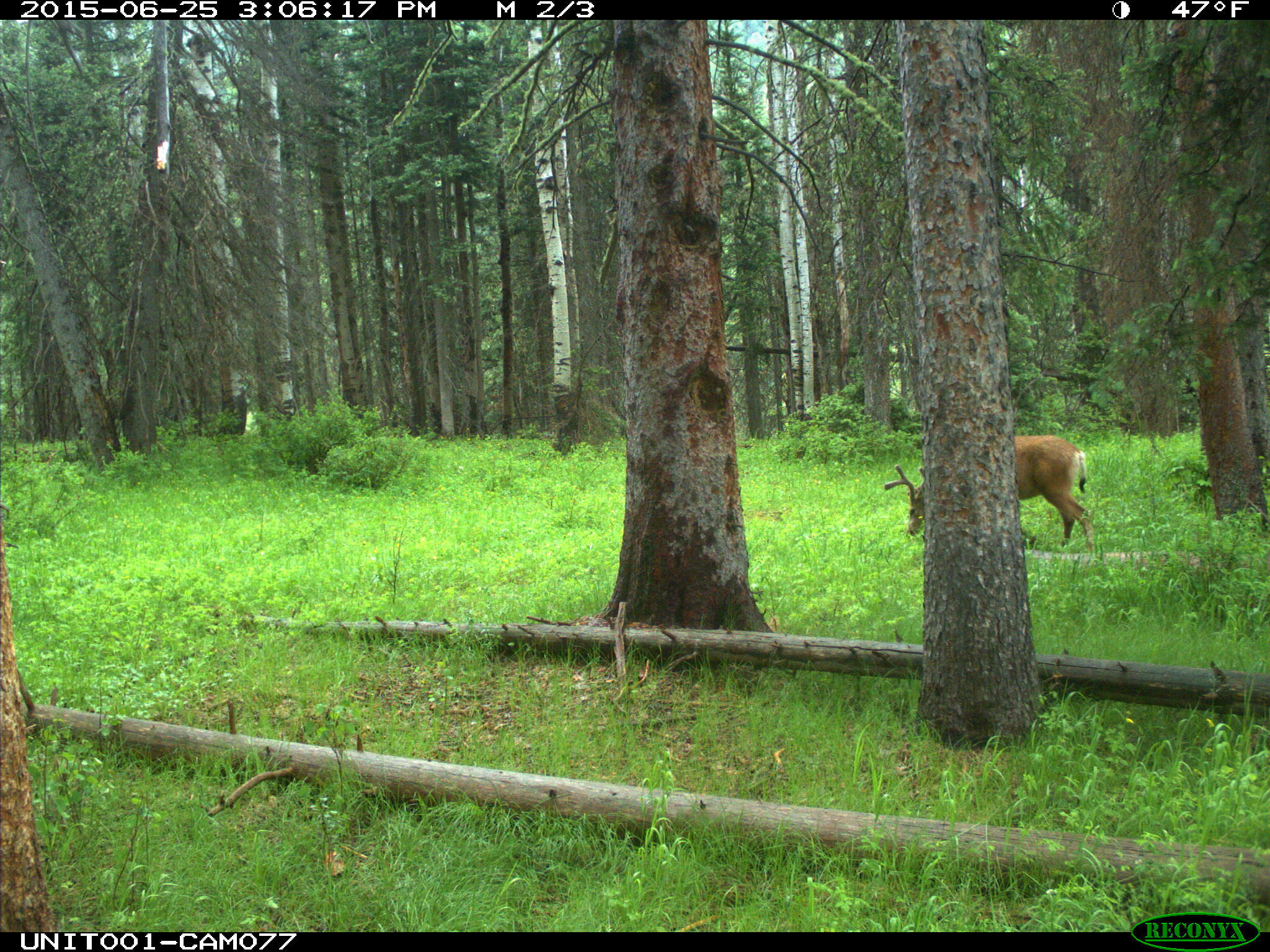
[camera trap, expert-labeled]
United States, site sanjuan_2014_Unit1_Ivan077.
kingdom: Animalia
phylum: Chordata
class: Mammalia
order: Artiodactyla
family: Cervidae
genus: Odocoileus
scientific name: Odocoileus hemionus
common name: mule deer